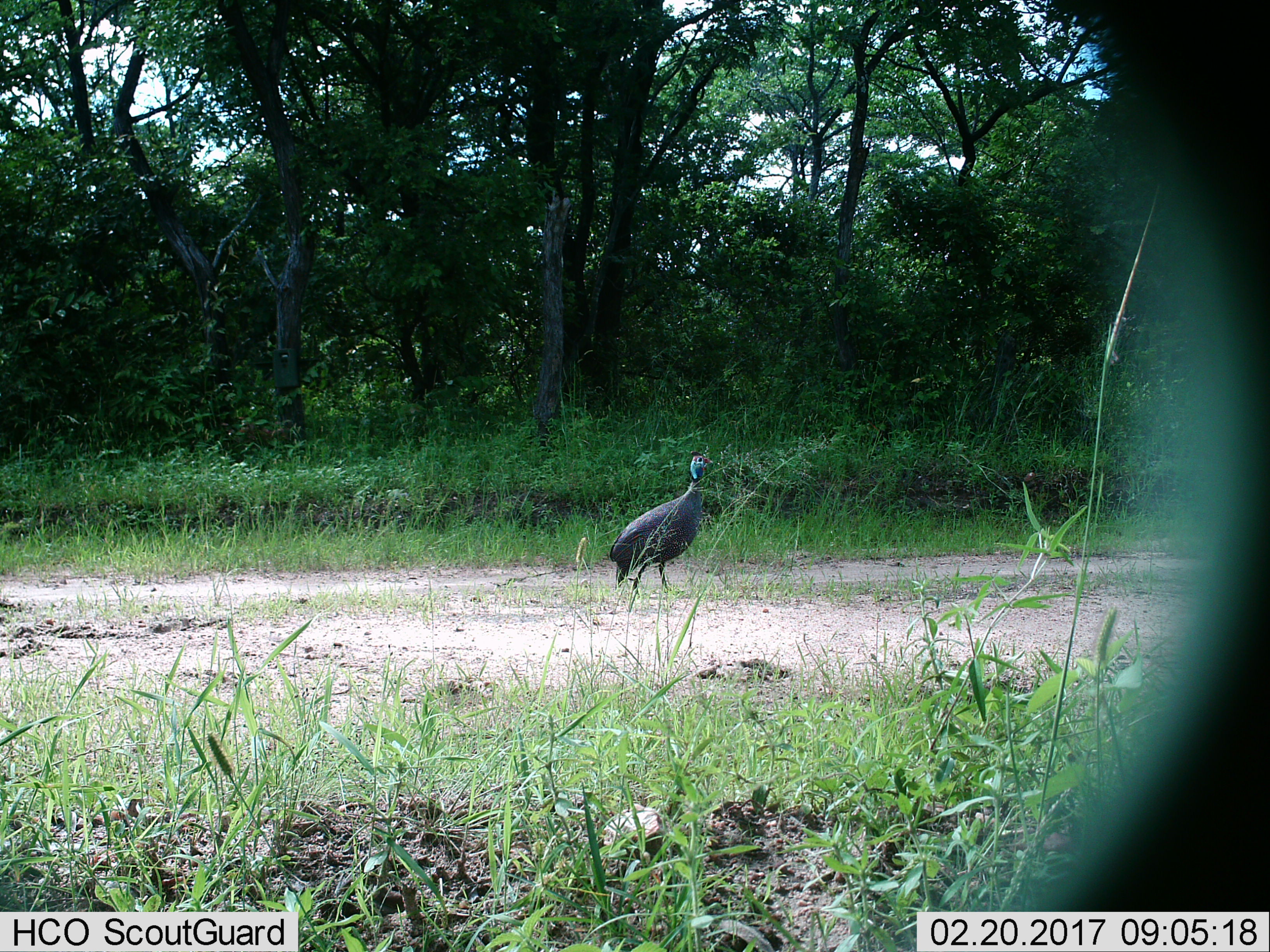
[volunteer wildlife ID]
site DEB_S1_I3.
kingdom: Animalia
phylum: Chordata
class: Aves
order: Galliformes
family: Numididae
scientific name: Numididae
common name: guineafowl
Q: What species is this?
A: Guineafowl (Numididae).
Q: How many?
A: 1.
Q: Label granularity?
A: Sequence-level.